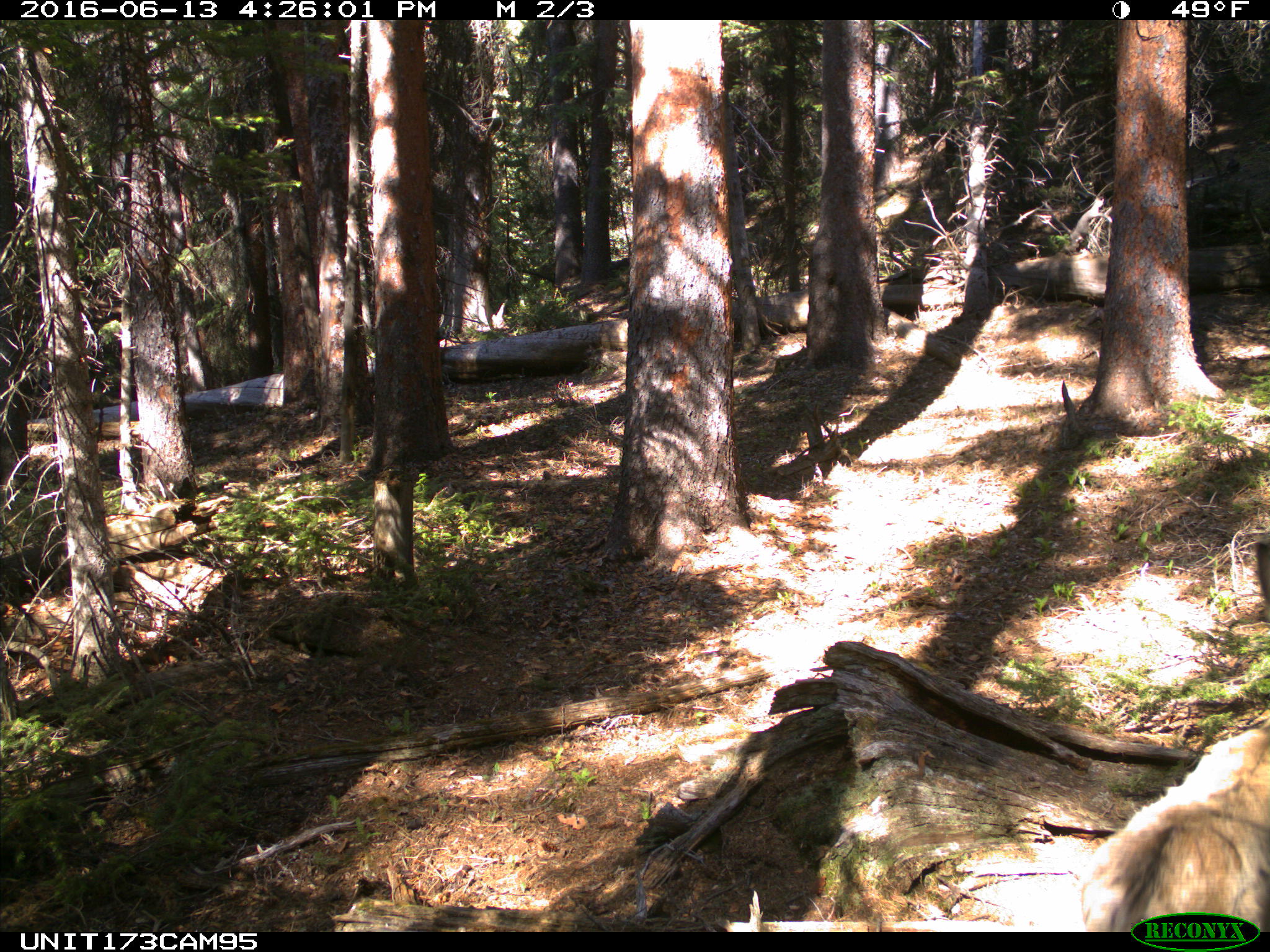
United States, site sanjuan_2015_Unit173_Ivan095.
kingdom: Animalia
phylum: Chordata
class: Mammalia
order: Artiodactyla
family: Cervidae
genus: Odocoileus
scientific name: Odocoileus hemionus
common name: mule deer